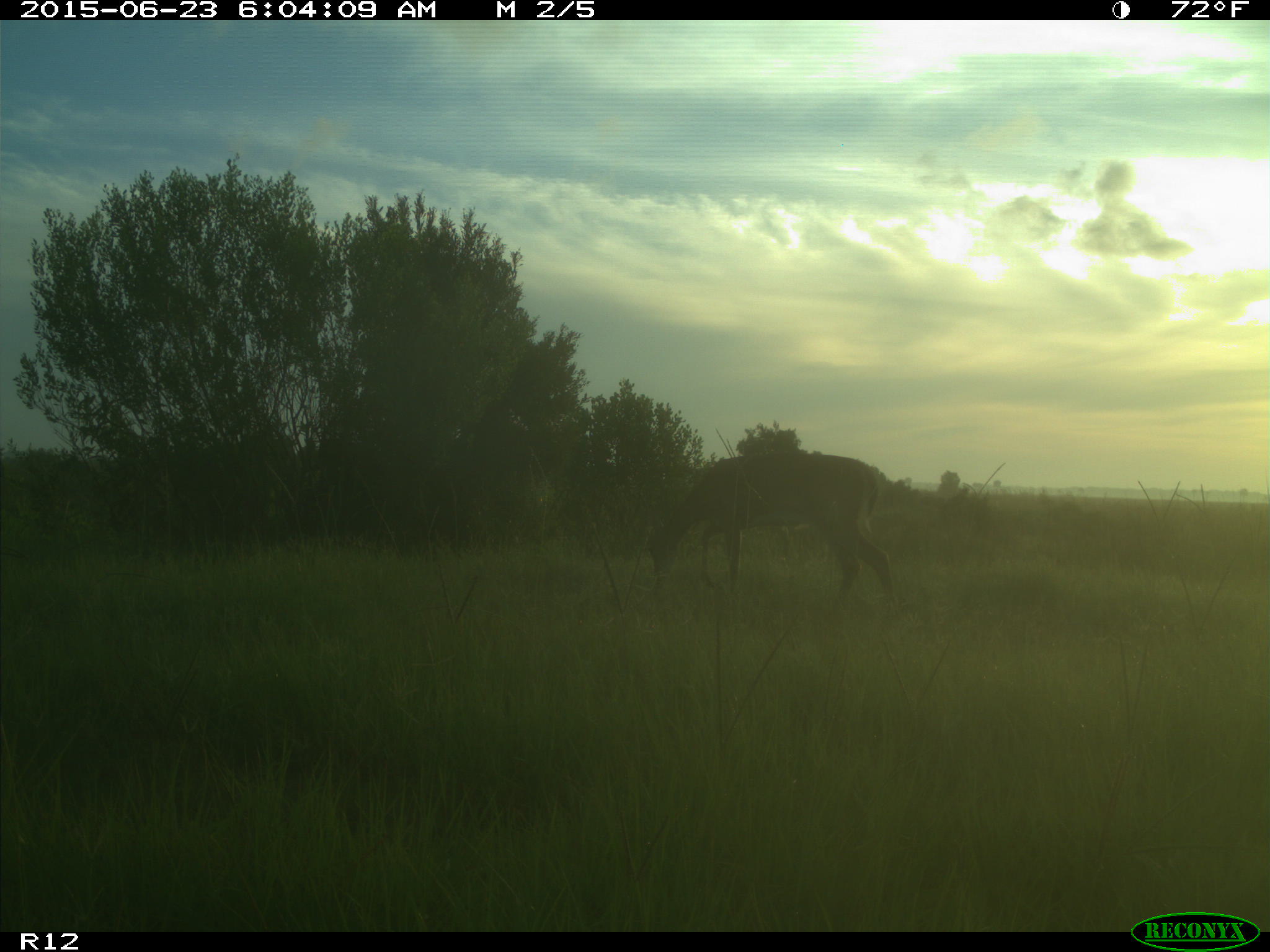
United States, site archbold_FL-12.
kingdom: Animalia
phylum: Chordata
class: Mammalia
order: Artiodactyla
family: Cervidae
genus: Odocoileus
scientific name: Odocoileus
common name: deer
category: unidentified deer